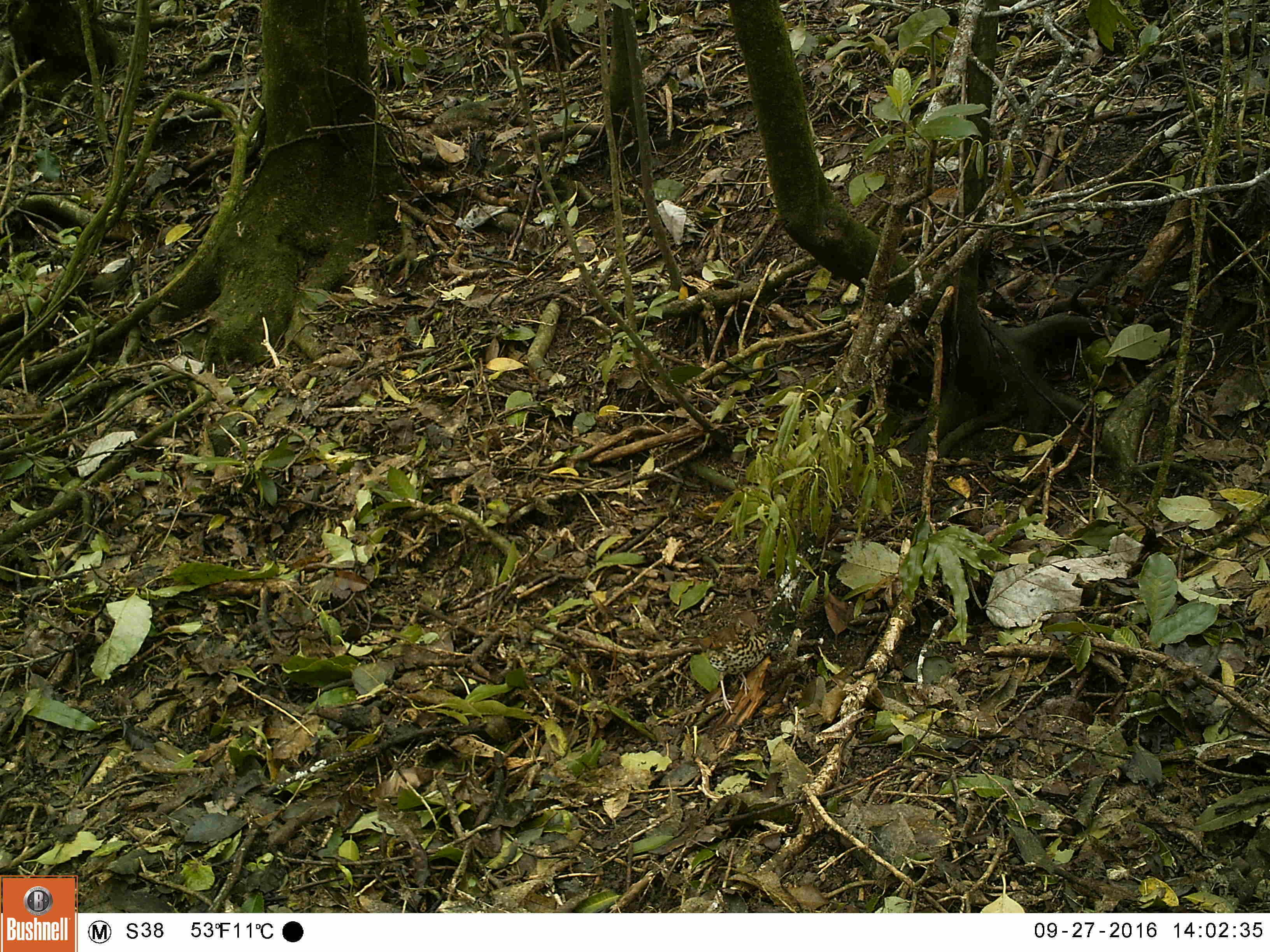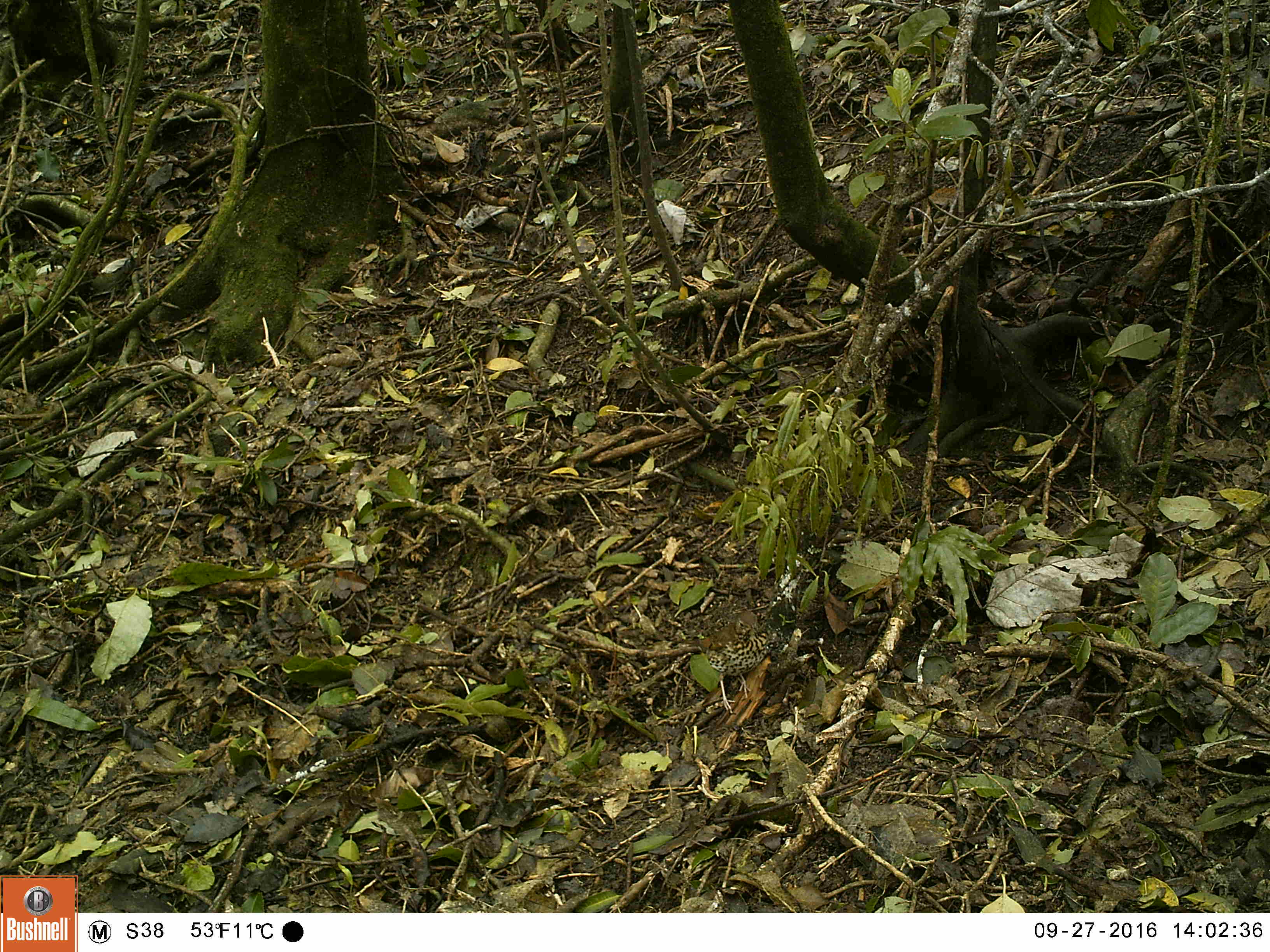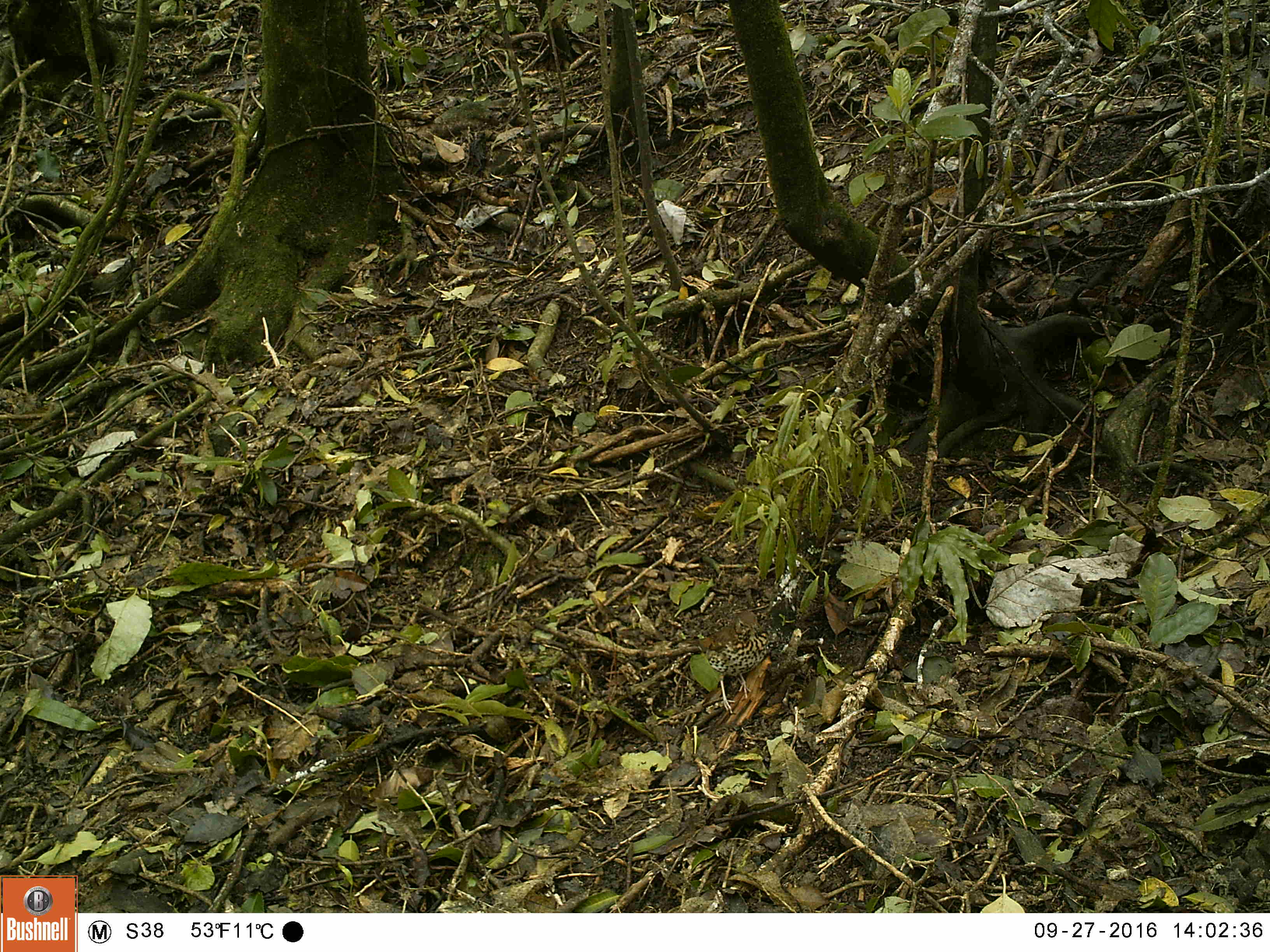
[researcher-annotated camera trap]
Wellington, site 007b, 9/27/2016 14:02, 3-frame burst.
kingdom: Animalia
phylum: Chordata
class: Aves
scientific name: Aves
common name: bird